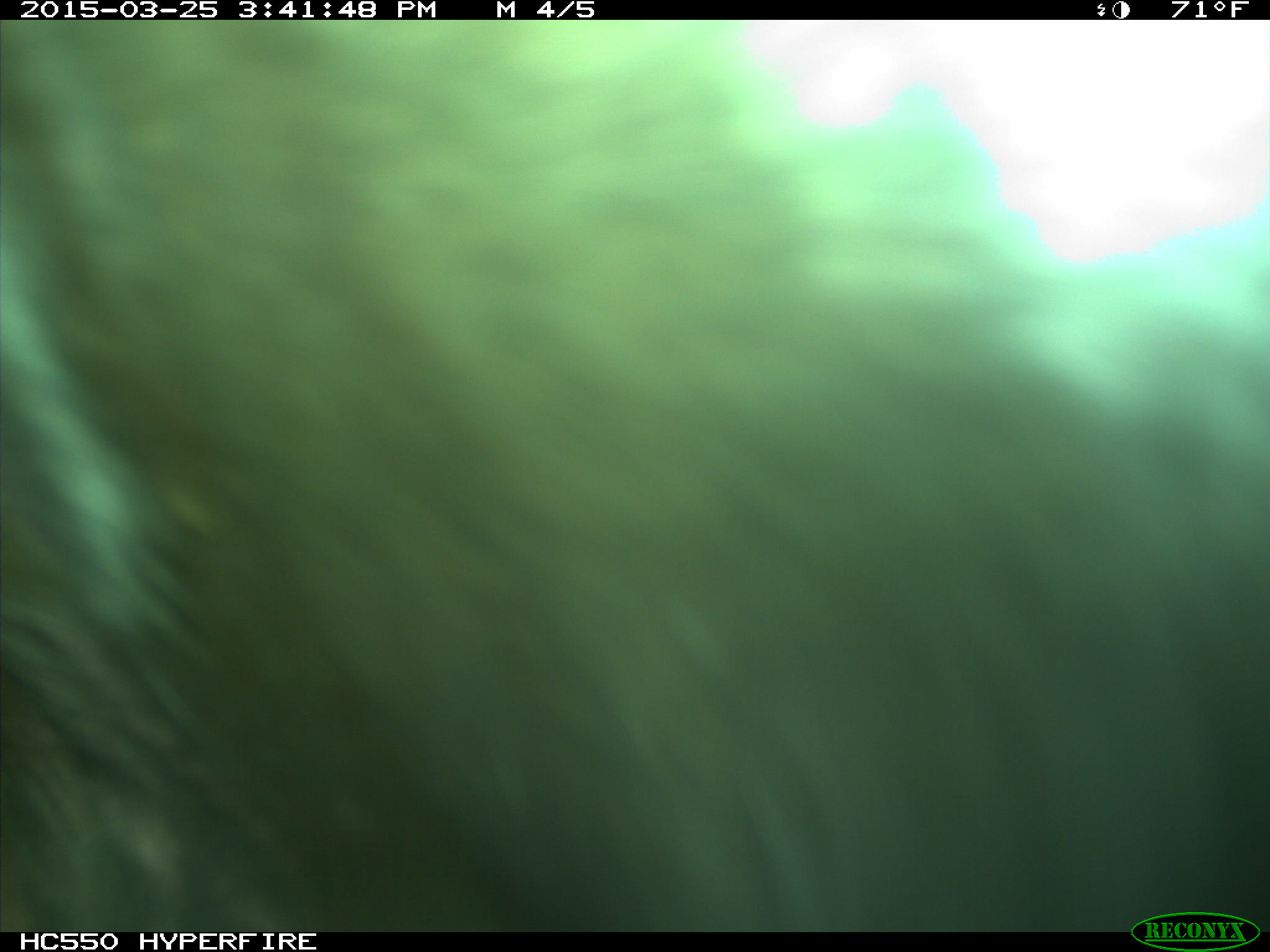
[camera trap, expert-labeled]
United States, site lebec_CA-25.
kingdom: Animalia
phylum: Chordata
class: Mammalia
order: Artiodactyla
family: Bovidae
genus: Bos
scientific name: Bos taurus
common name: domestic cow